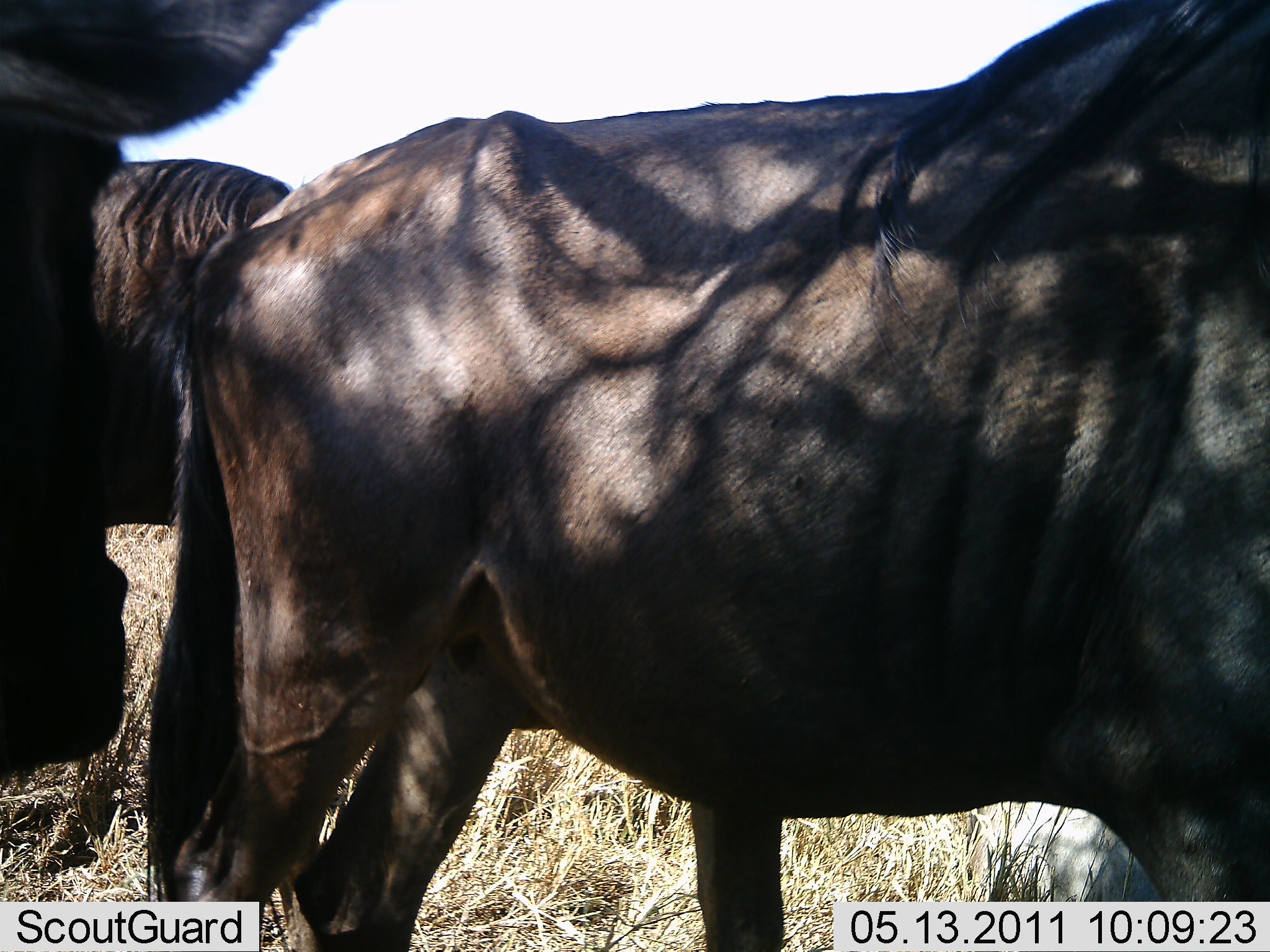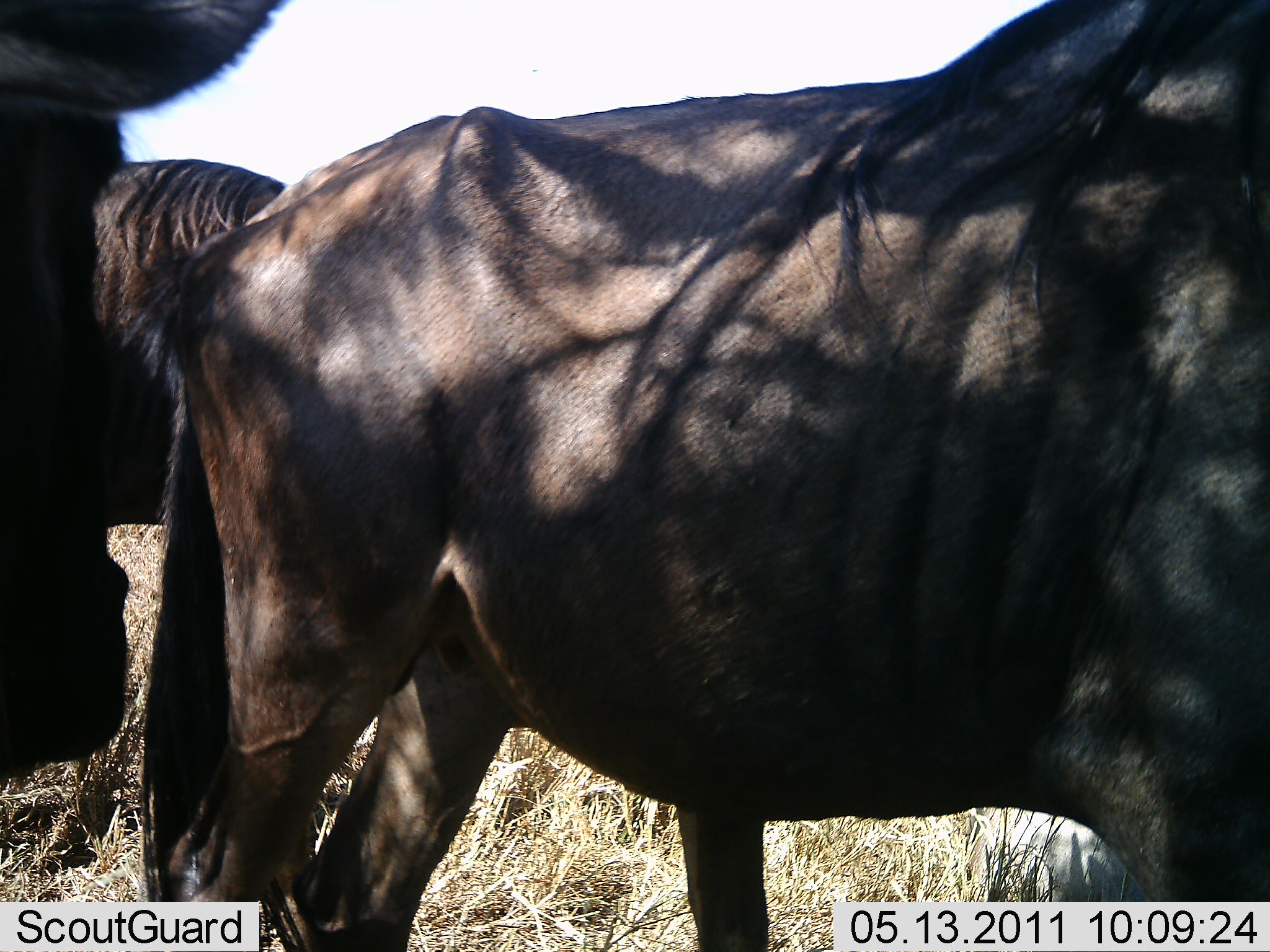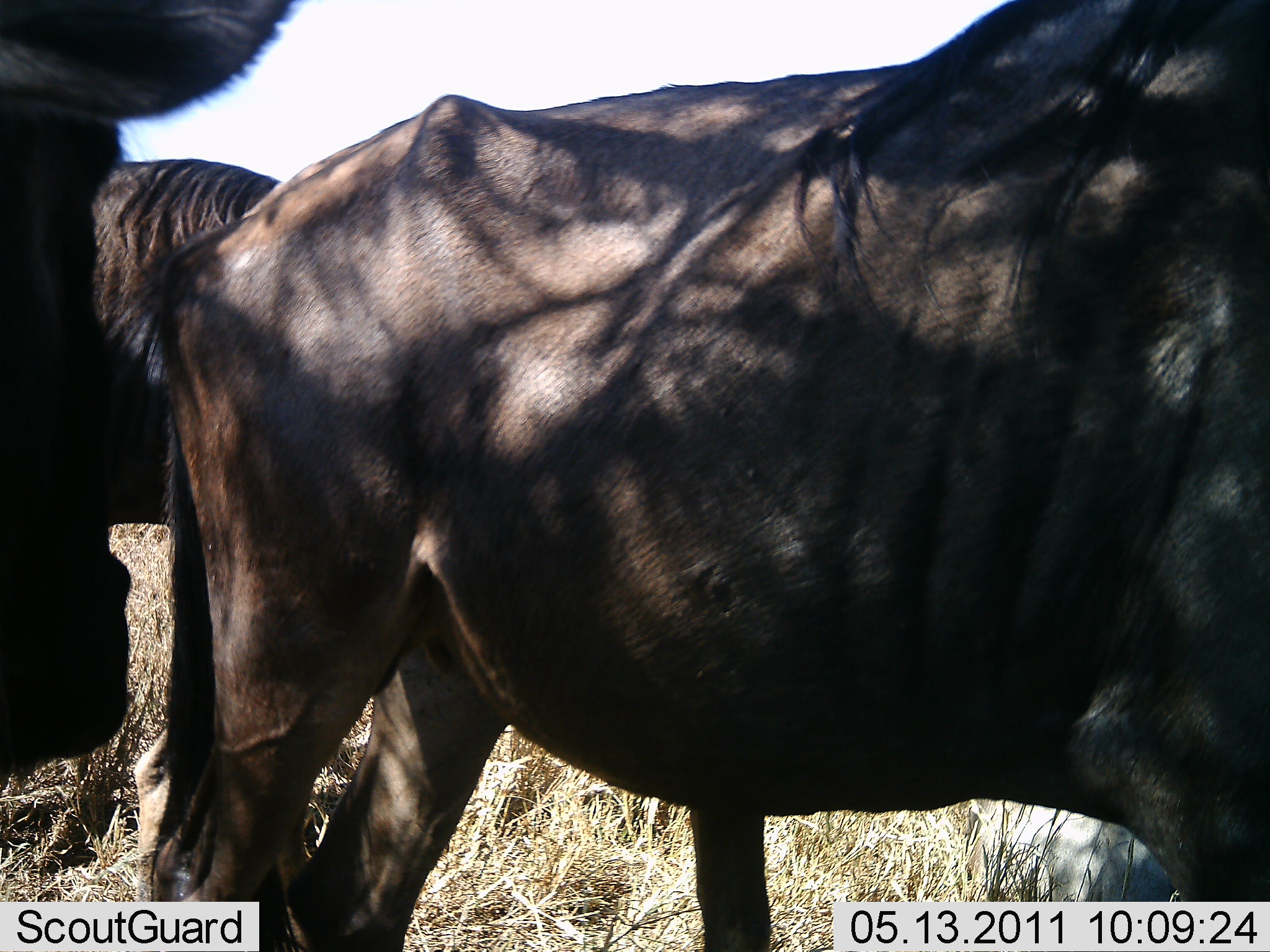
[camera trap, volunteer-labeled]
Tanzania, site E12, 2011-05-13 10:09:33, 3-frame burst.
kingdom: Animalia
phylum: Chordata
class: Mammalia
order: Artiodactyla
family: Bovidae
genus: Connochaetes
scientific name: Connochaetes taurinus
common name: blue wildebeest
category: wildebeest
Wildebeest (blue wildebeest) (Connochaetes taurinus), count 3. Behavior (volunteer vote fractions): standing 100%, resting 15%, moving 0%, interacting 0%. Young present (vote fraction): 0%. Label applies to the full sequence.